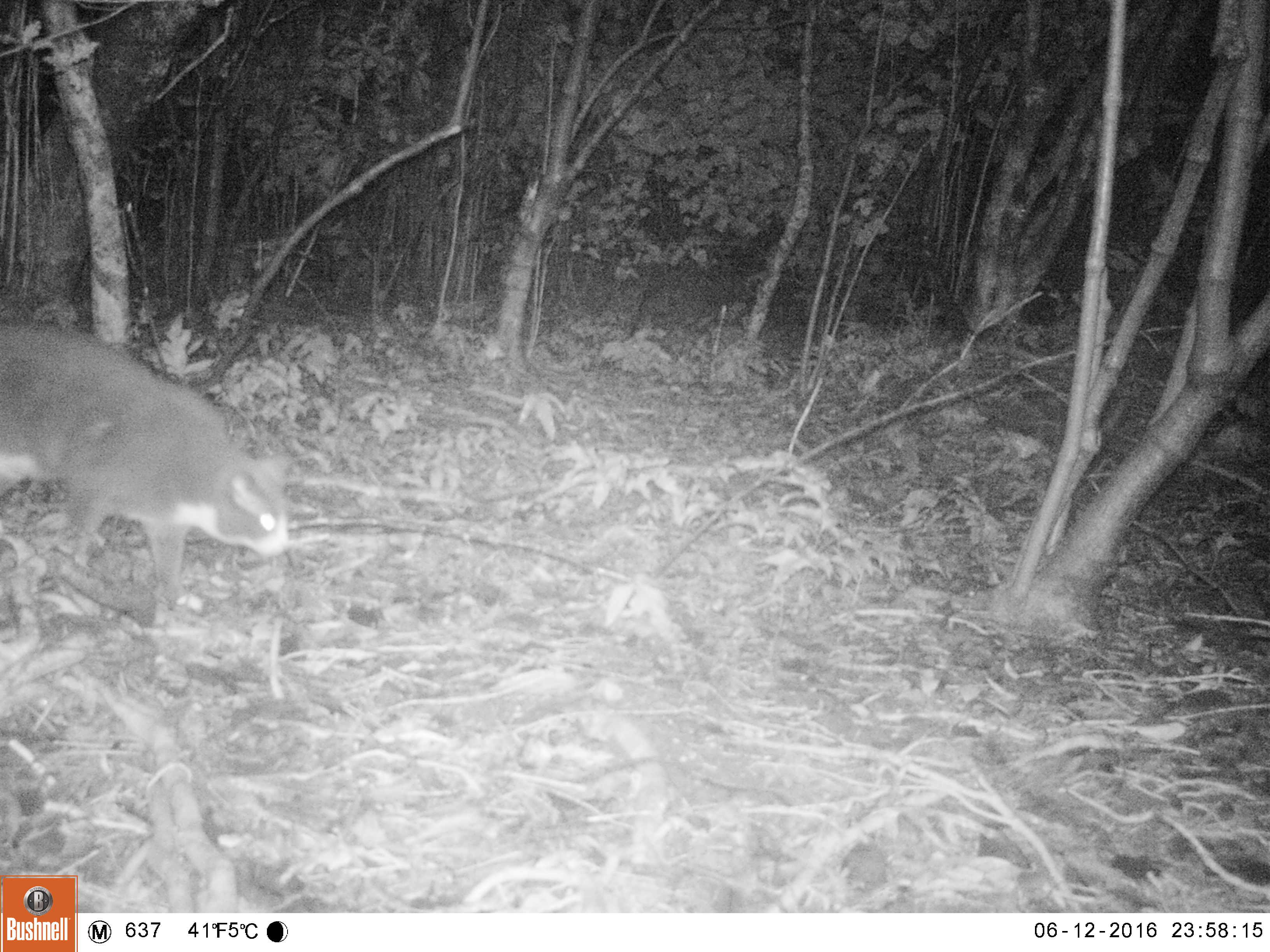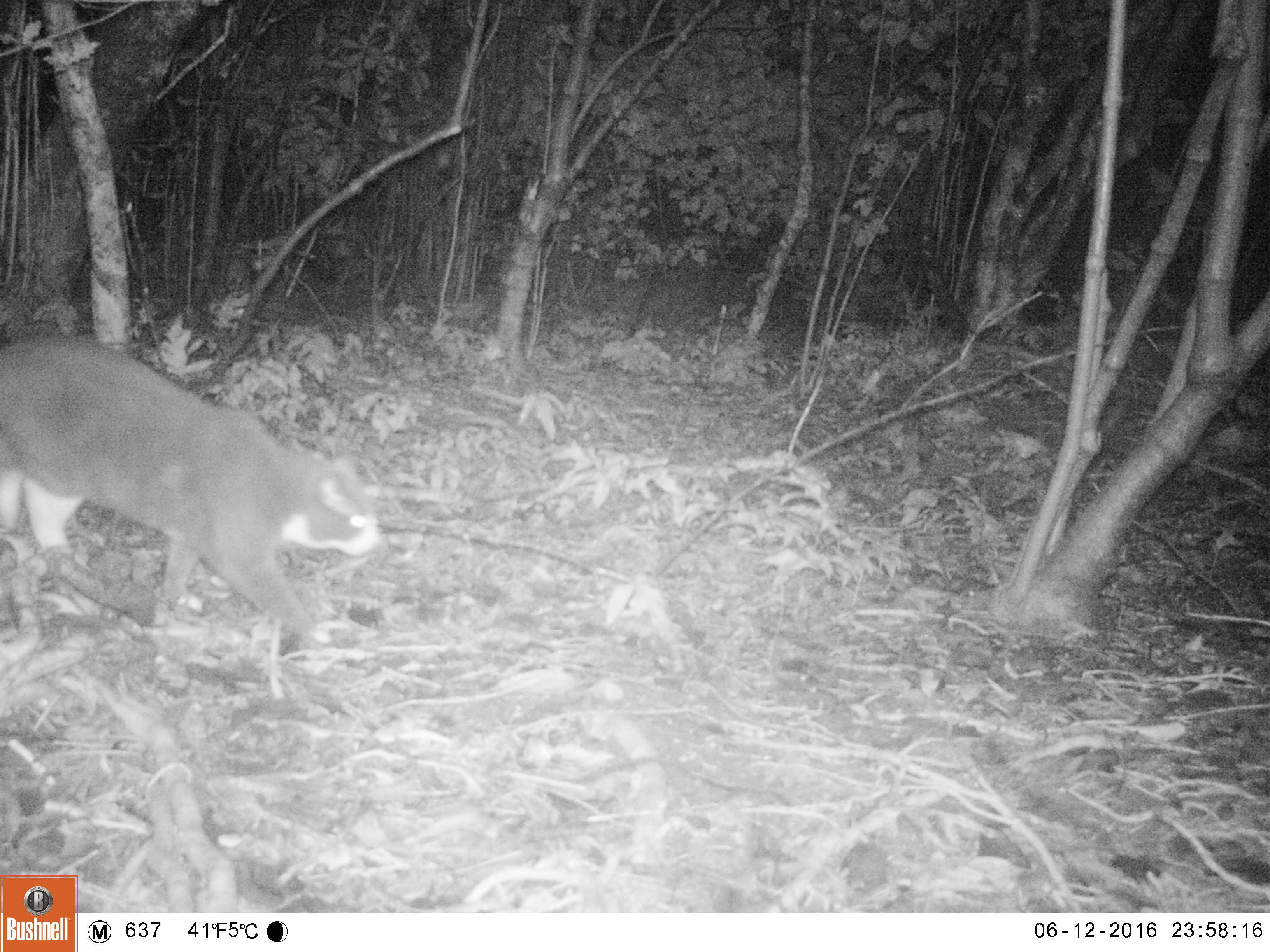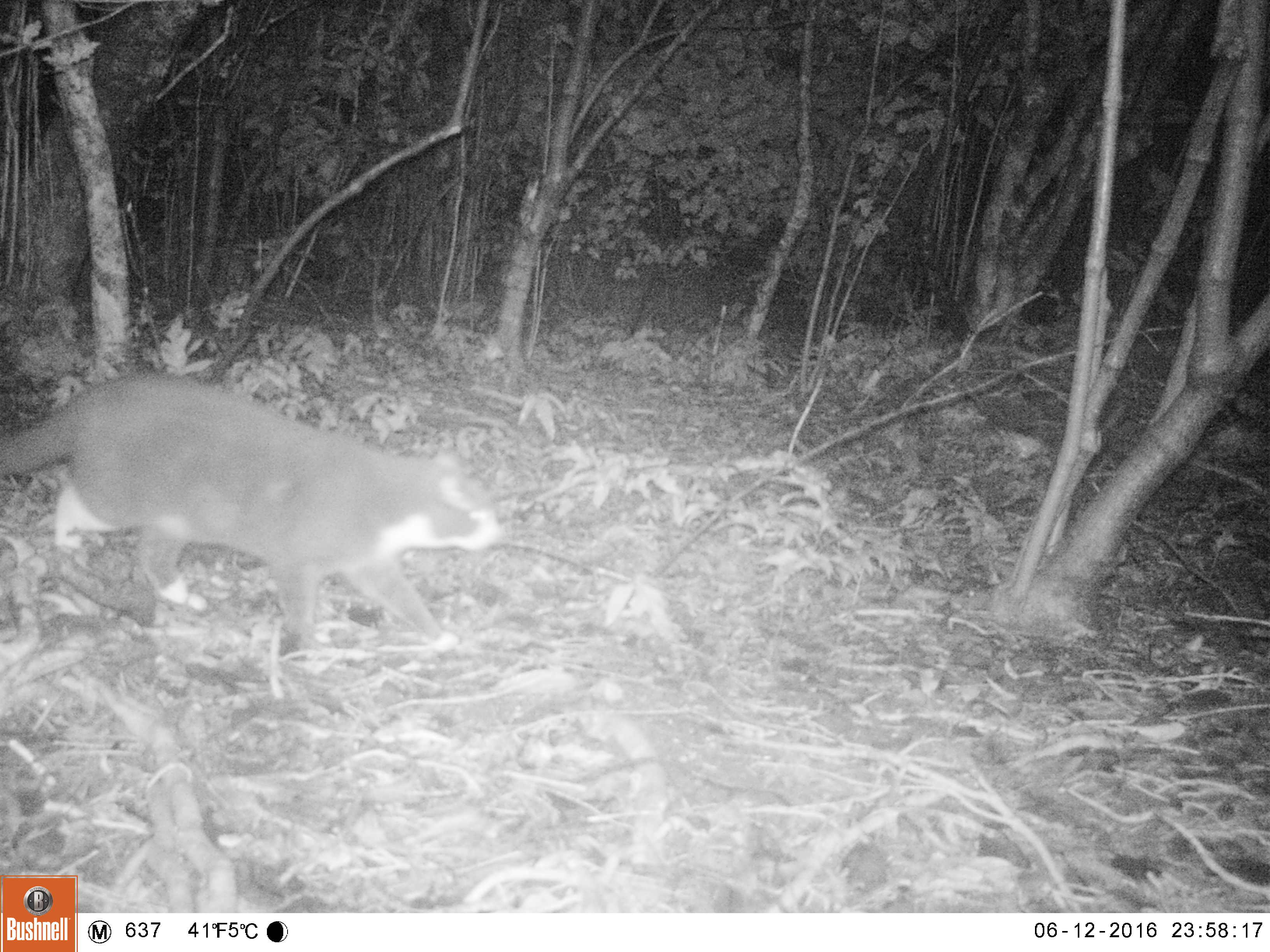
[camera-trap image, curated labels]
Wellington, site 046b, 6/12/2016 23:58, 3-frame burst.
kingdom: Animalia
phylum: Chordata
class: Mammalia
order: Carnivora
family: Felidae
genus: Felis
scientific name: Felis catus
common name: cat